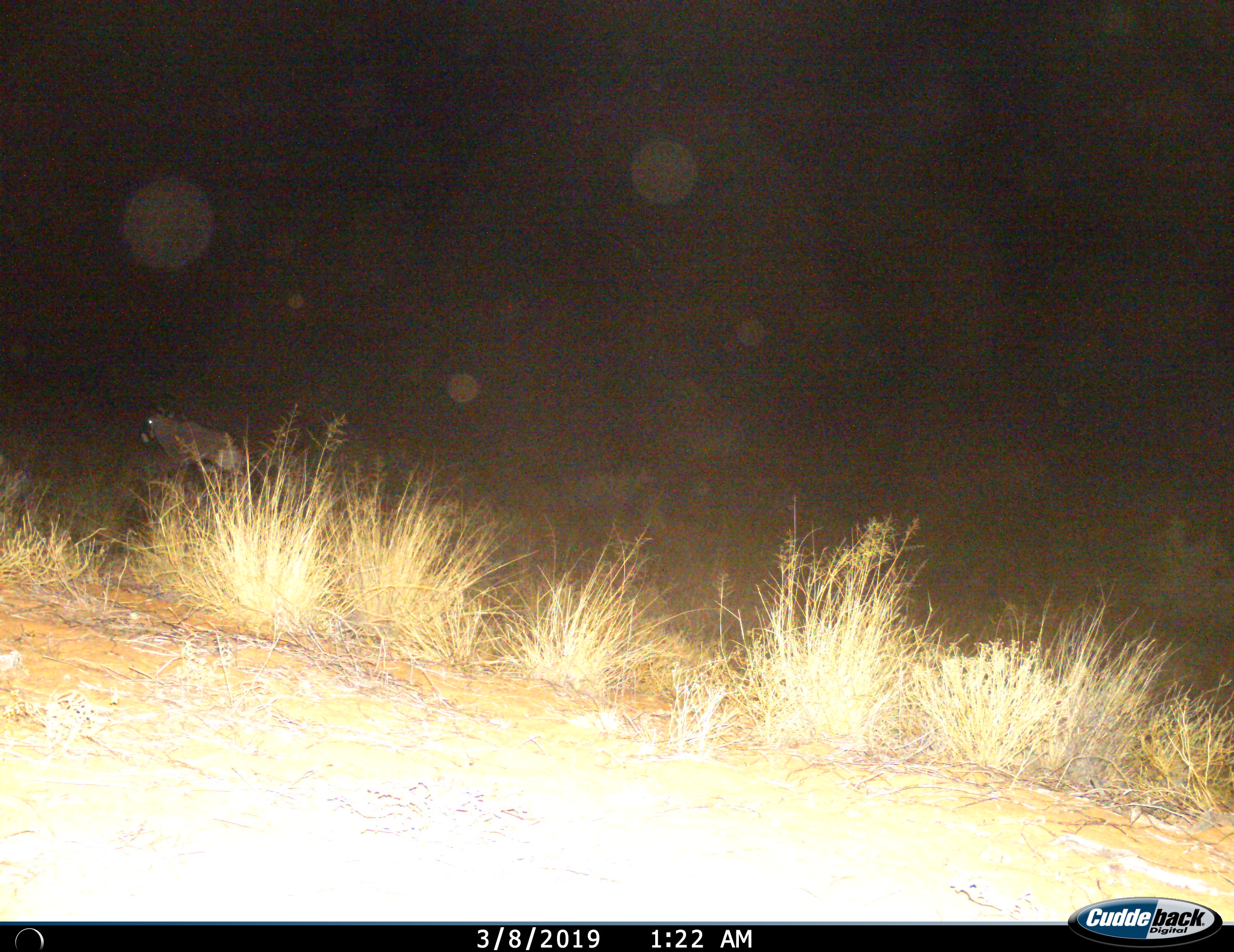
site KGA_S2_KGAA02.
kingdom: Animalia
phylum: Chordata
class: Mammalia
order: Artiodactyla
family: Bovidae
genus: Oryx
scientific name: Oryx gazella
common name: gemsbok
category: oryx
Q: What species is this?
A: Oryx (gemsbok) (Oryx gazella).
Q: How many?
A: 1.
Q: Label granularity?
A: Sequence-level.